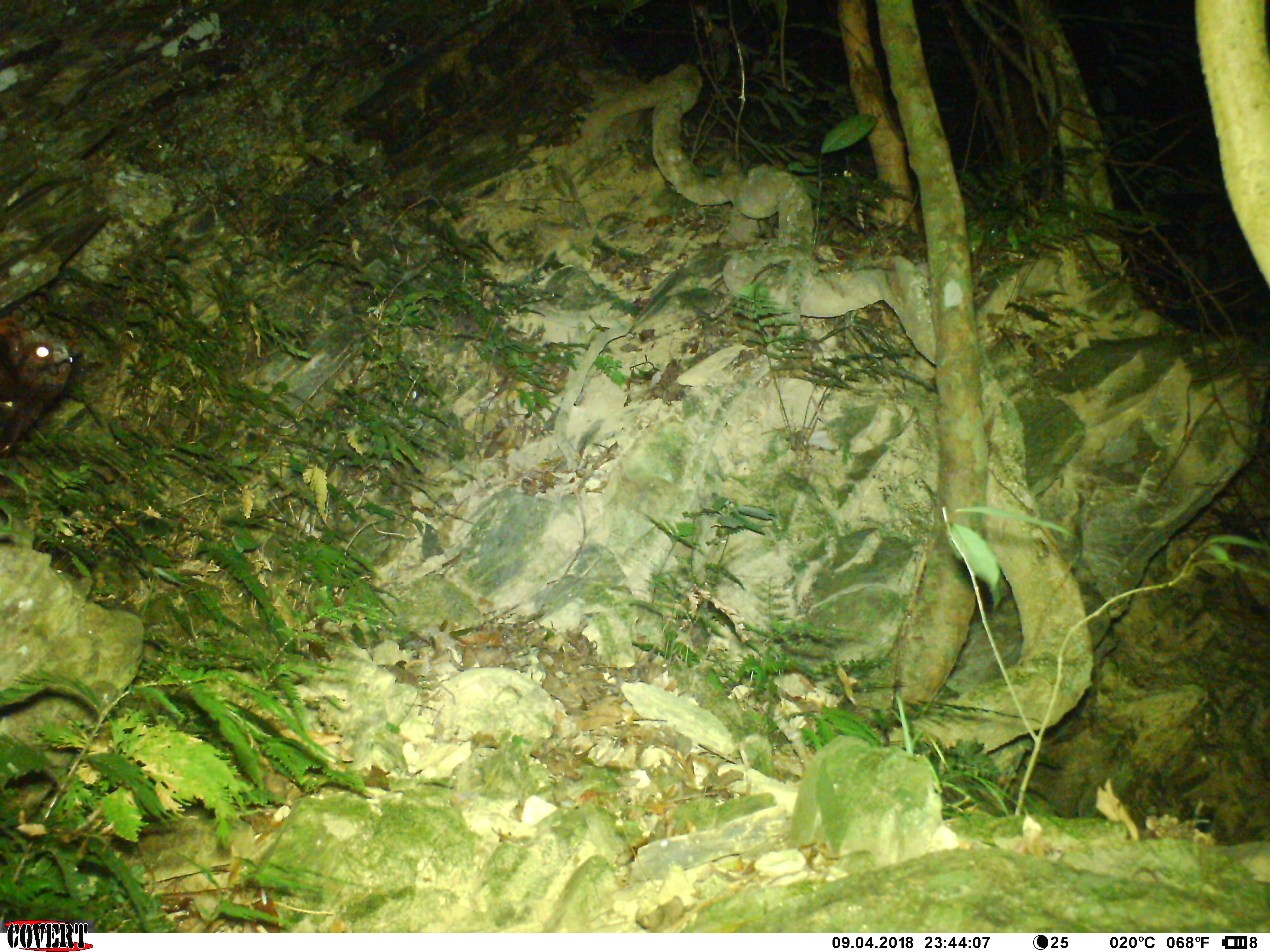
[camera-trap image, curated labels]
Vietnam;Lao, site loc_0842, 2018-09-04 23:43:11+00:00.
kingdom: Animalia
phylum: Chordata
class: Mammalia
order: Rodentia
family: Sciuridae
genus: Petaurista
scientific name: Petaurista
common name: giant flying squirrel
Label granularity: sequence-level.